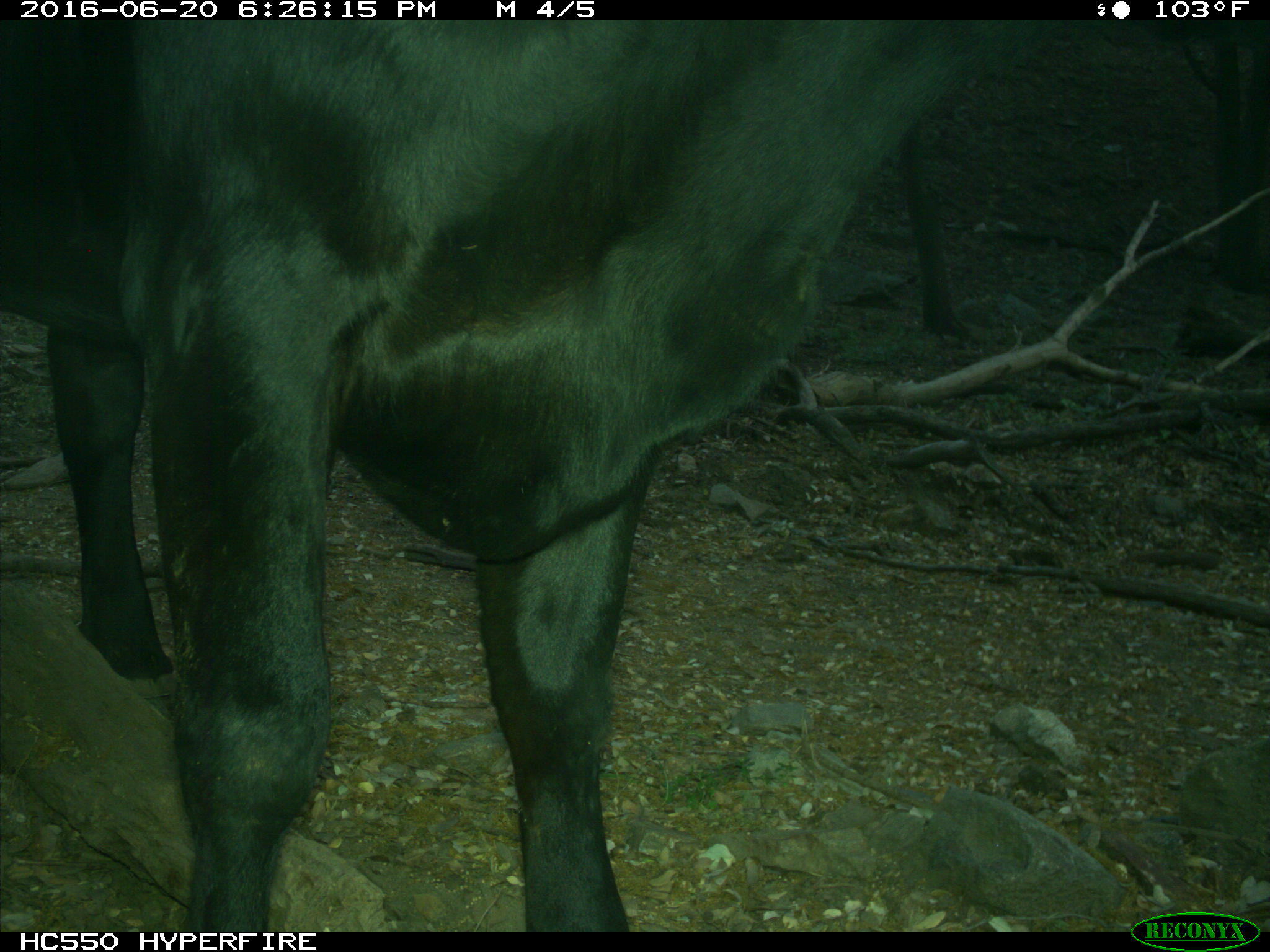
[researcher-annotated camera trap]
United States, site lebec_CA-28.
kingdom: Animalia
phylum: Chordata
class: Mammalia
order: Artiodactyla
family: Bovidae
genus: Bos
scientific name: Bos taurus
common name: domestic cow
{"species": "Bos taurus (domestic cow)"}